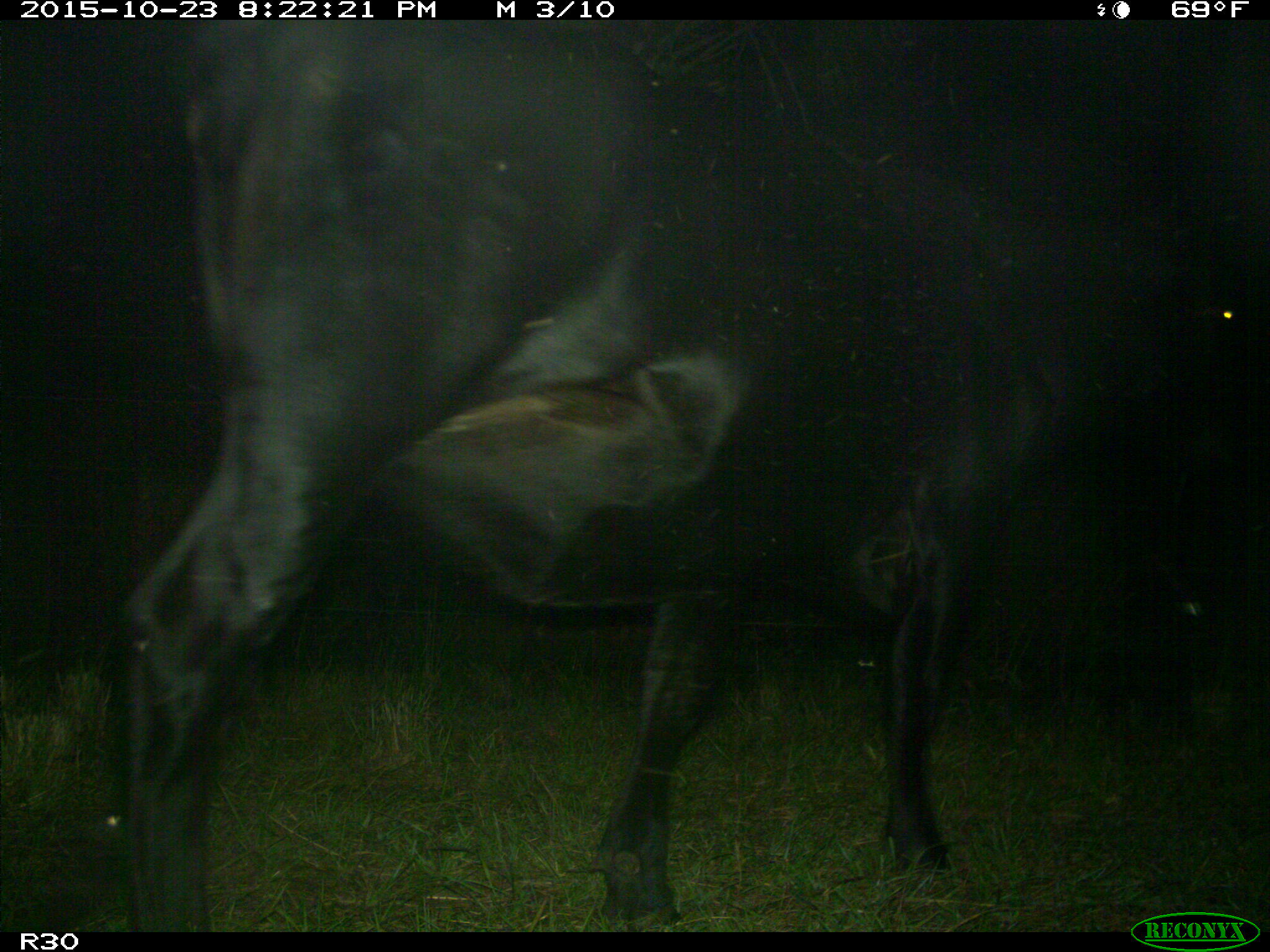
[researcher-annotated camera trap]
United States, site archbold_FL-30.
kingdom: Animalia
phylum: Chordata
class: Mammalia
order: Artiodactyla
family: Bovidae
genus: Bos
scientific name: Bos taurus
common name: domestic cow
Bos taurus (domestic cow).